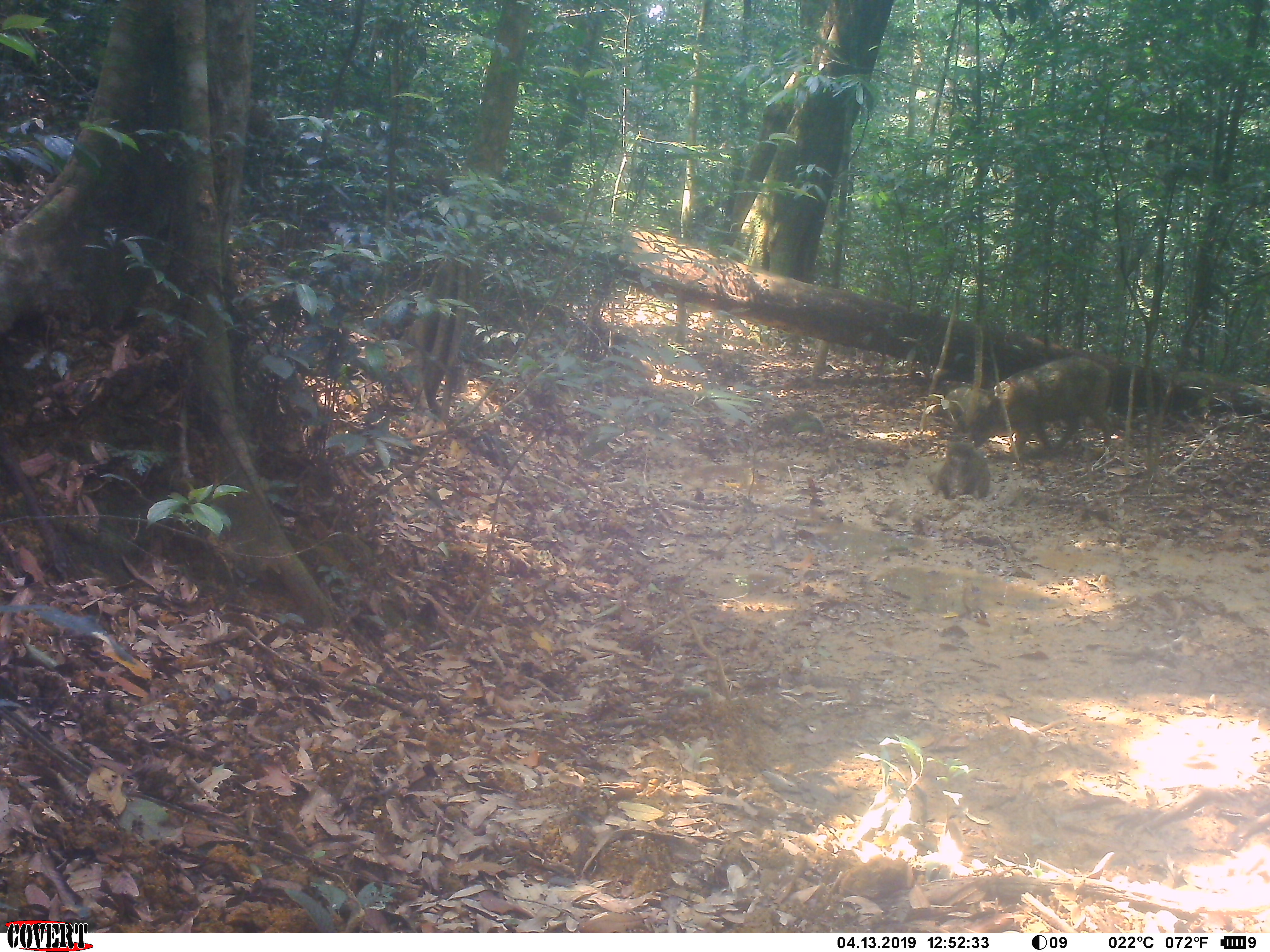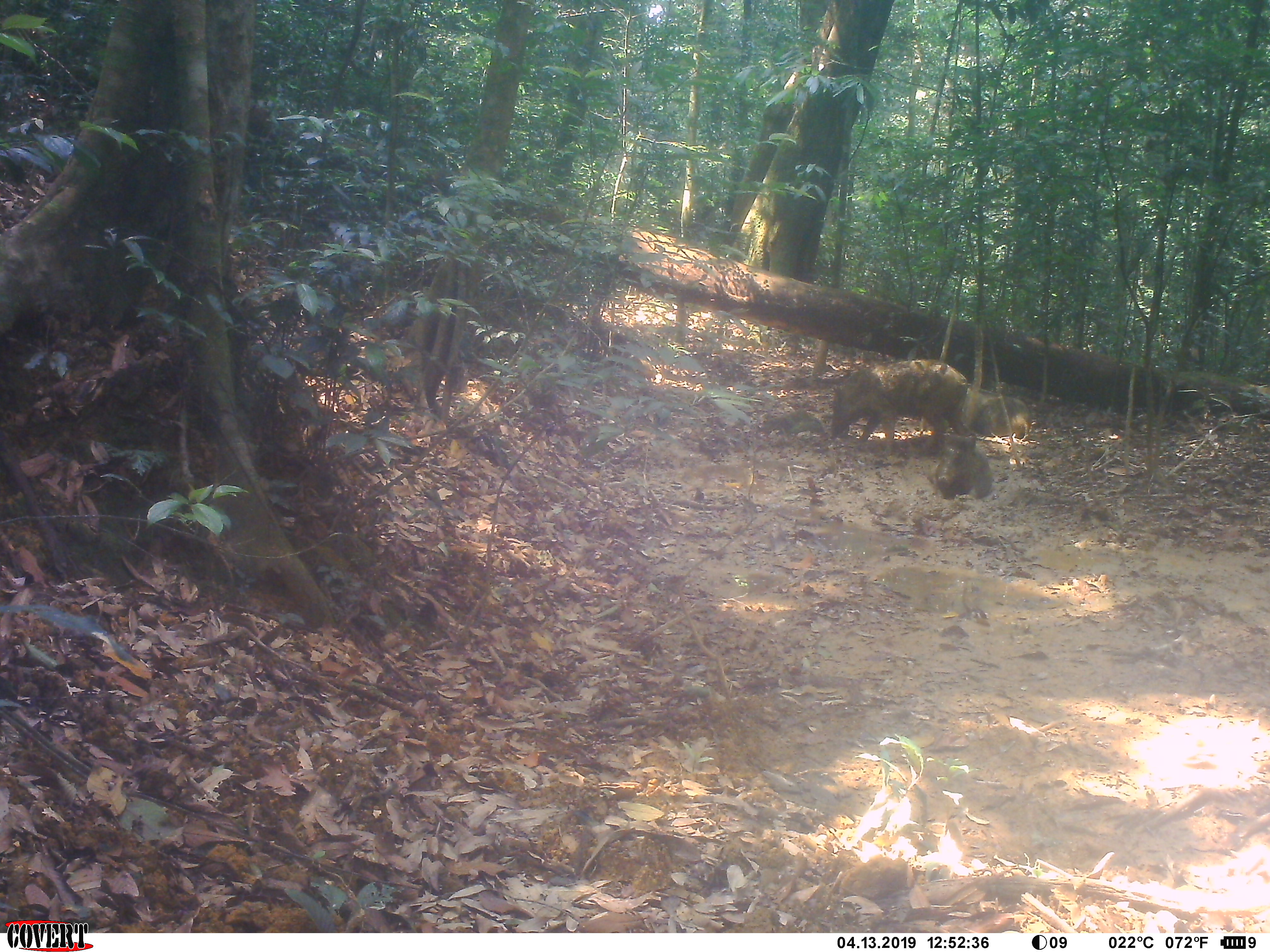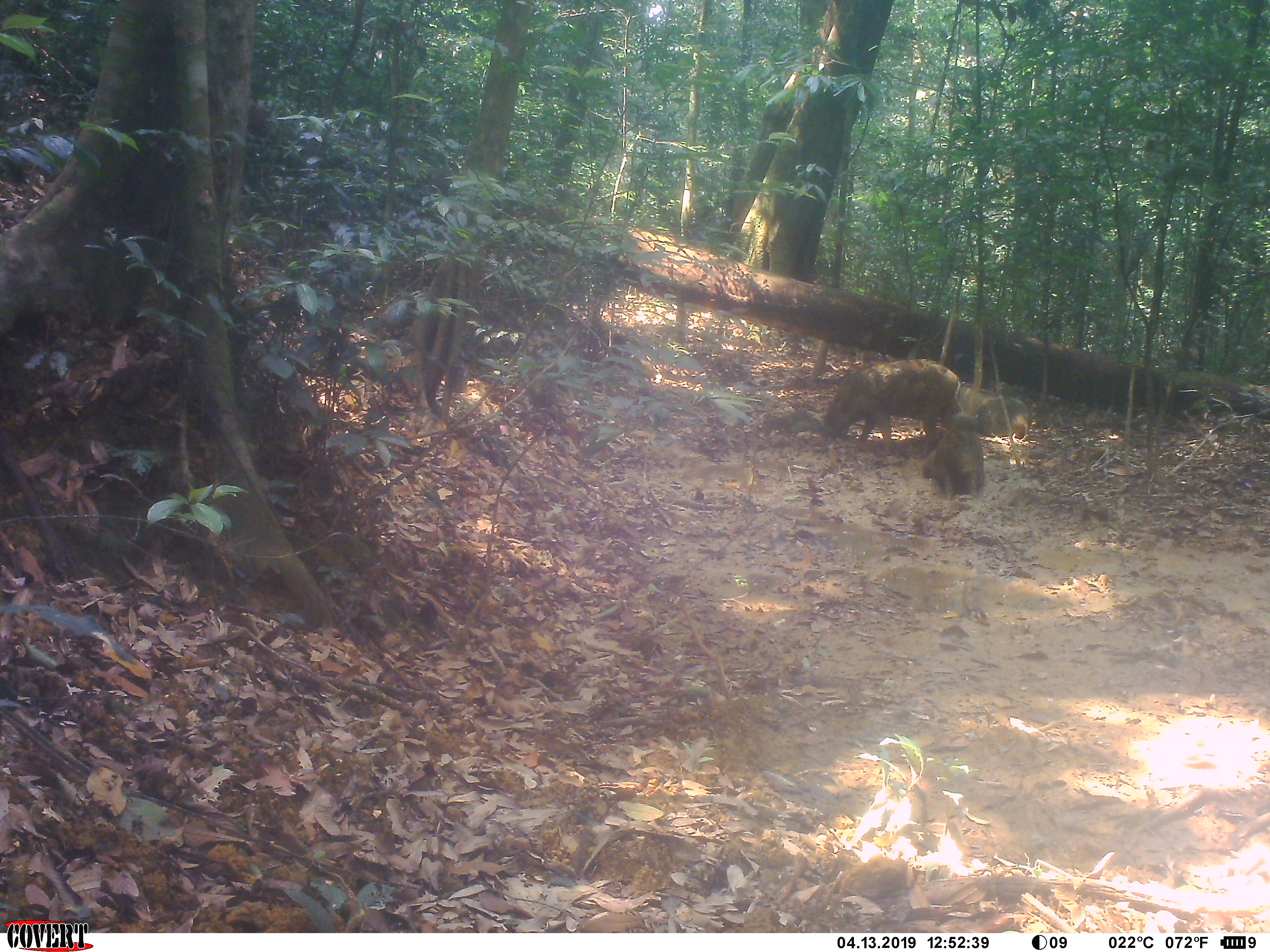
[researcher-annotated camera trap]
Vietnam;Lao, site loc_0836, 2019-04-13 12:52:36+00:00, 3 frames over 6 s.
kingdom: Animalia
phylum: Chordata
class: Mammalia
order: Artiodactyla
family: Suidae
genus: Sus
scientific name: Sus scrofa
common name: eurasian wild pig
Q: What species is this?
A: Eurasian wild pig (Sus scrofa).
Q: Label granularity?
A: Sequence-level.